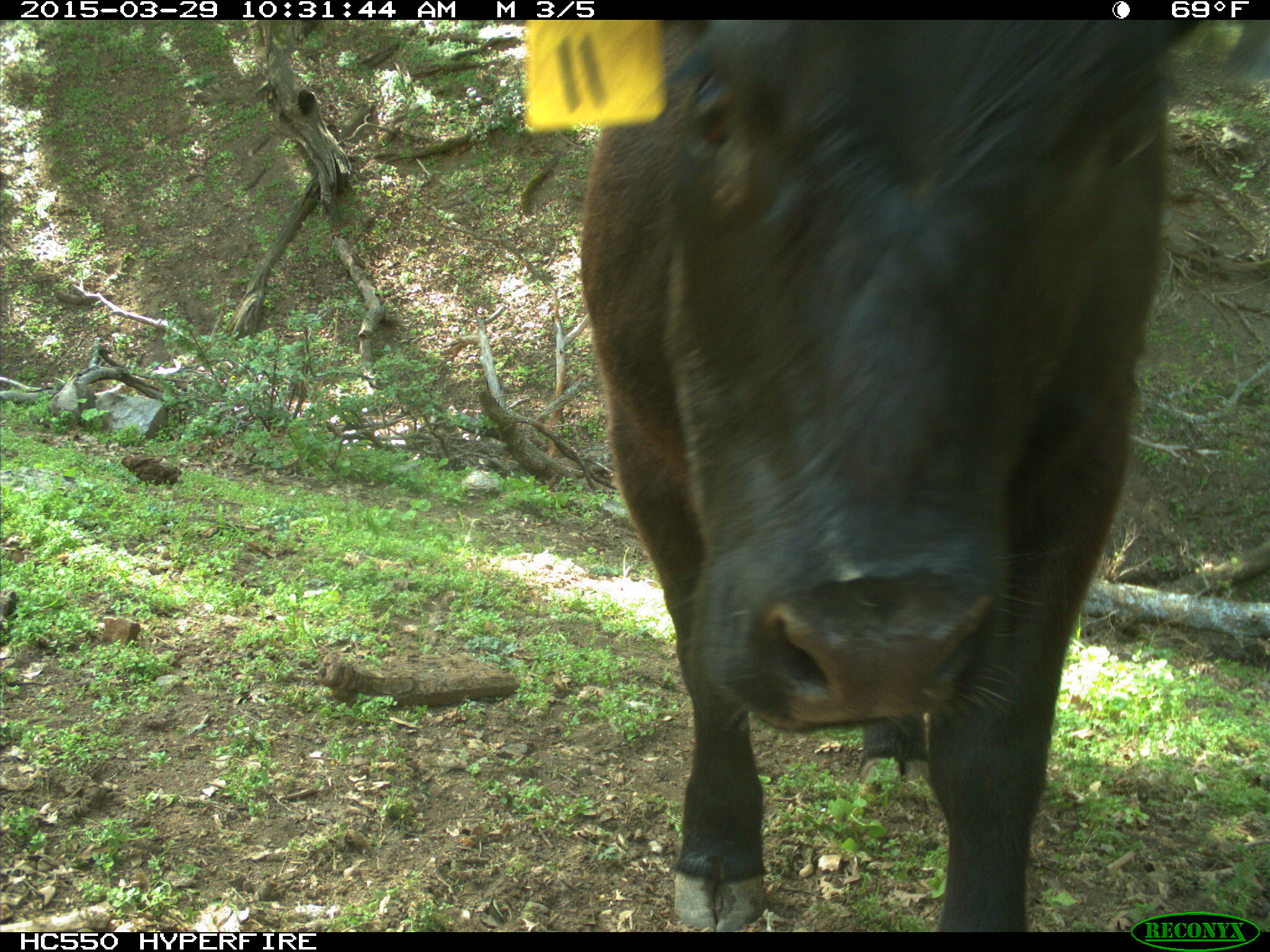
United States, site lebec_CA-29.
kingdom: Animalia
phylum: Chordata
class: Mammalia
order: Artiodactyla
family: Bovidae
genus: Bos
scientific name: Bos taurus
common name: domestic cow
Bos taurus (domestic cow).